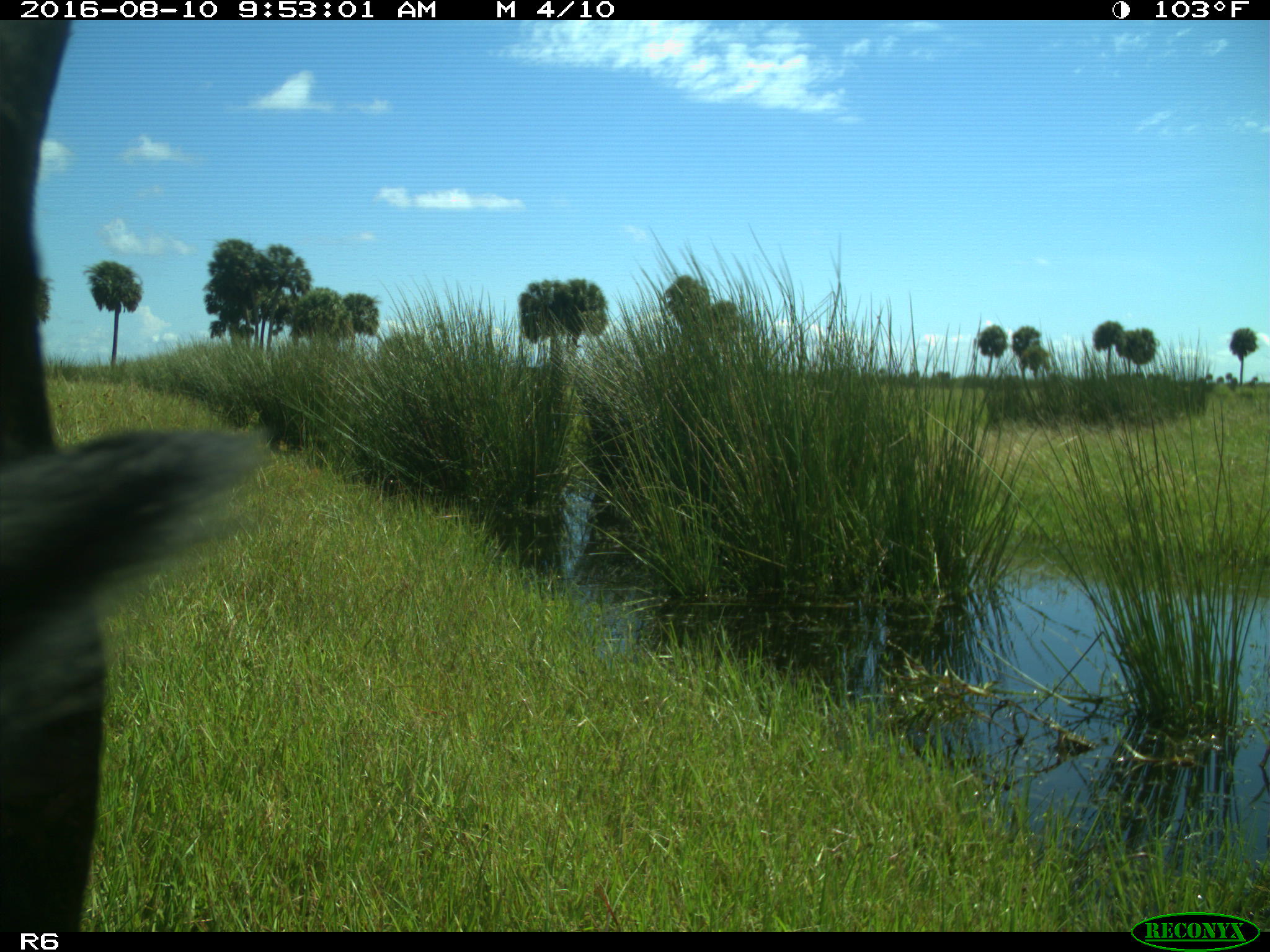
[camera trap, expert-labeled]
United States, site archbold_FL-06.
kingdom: Animalia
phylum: Chordata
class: Mammalia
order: Artiodactyla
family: Bovidae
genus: Bos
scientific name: Bos taurus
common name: domestic cow